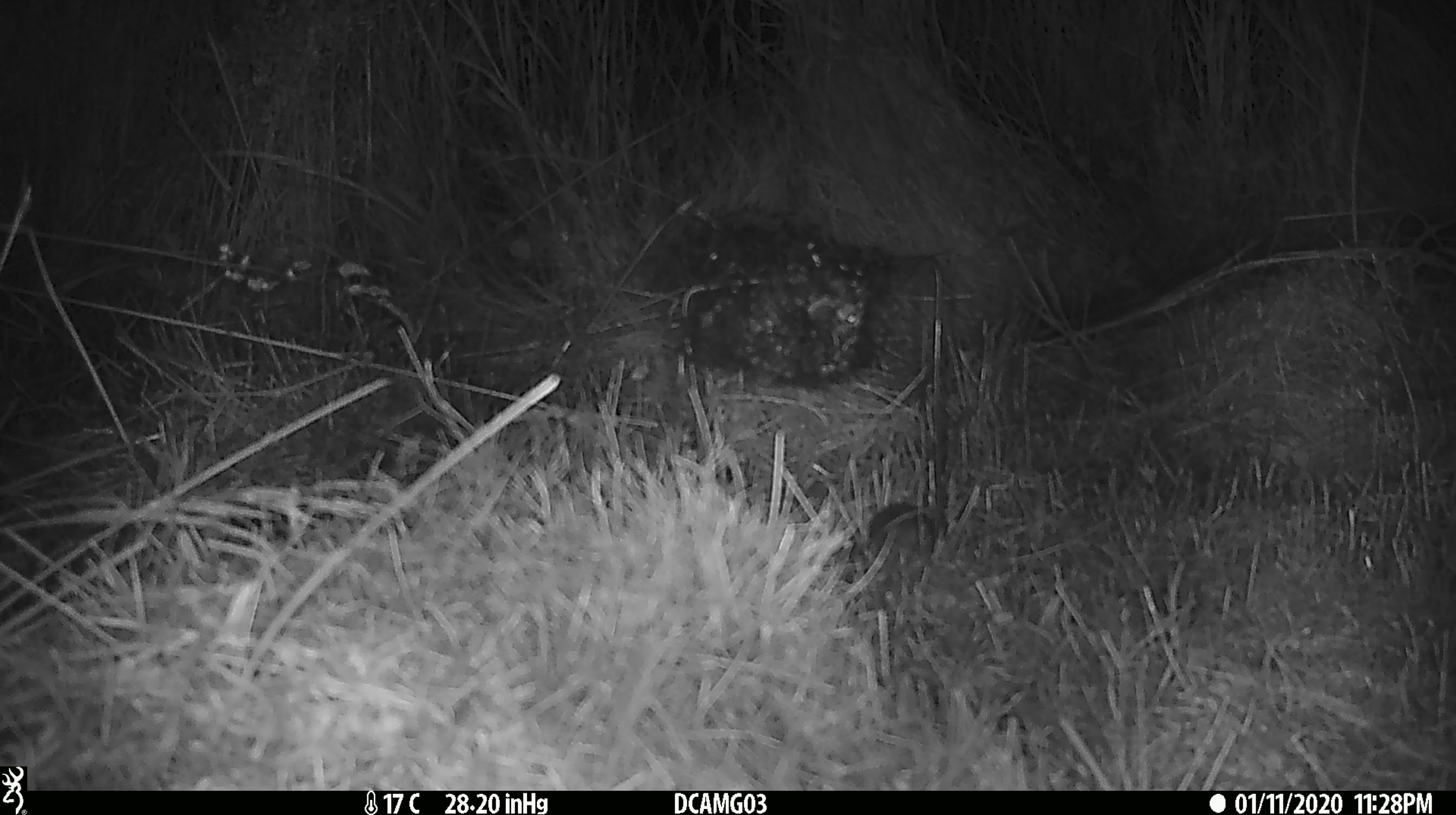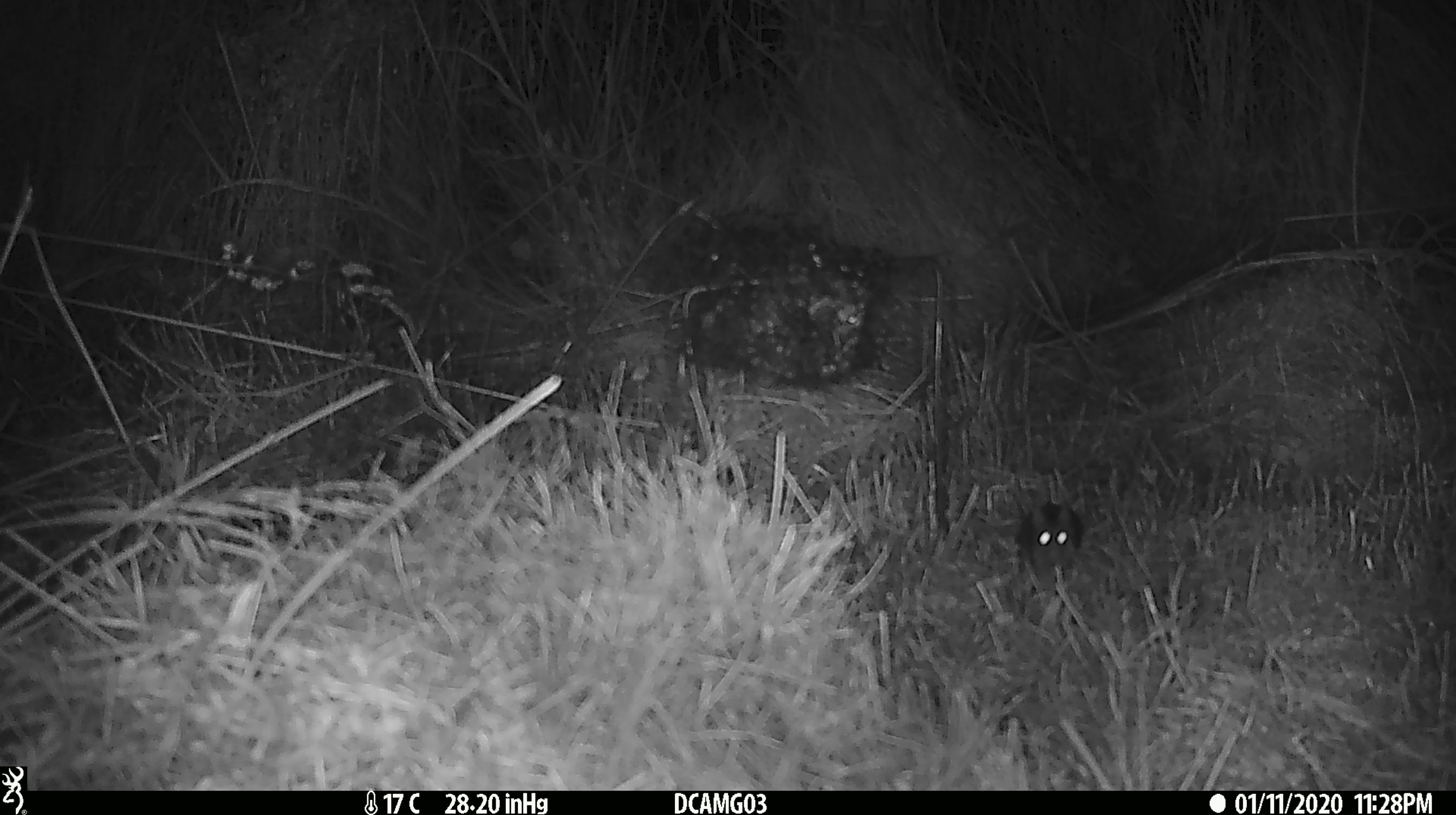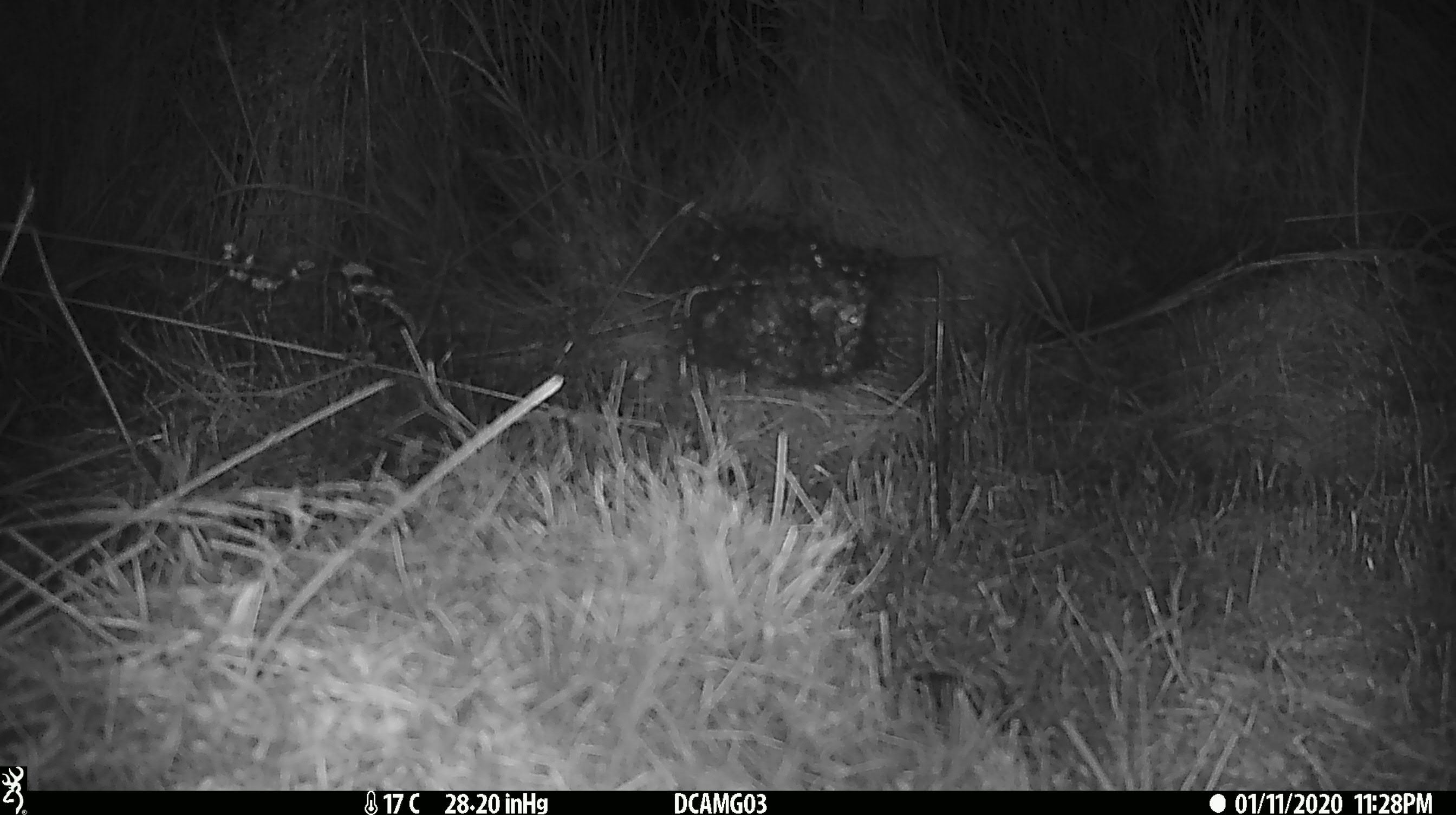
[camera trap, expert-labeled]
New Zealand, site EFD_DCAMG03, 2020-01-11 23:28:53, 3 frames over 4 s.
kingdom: Animalia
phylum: Chordata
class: Mammalia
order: Rodentia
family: Muridae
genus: Mus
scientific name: Mus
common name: mouse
Mouse (Mus).